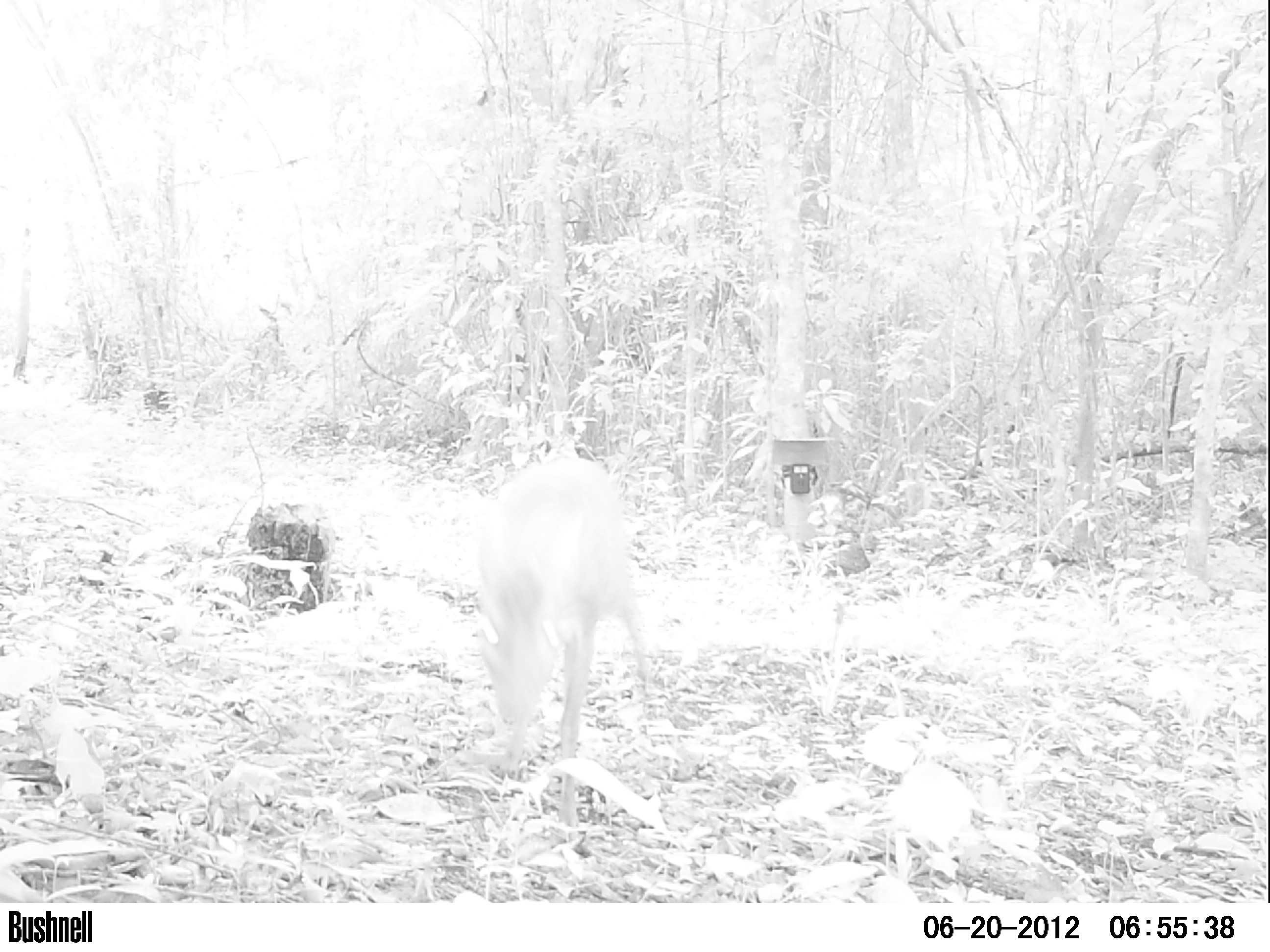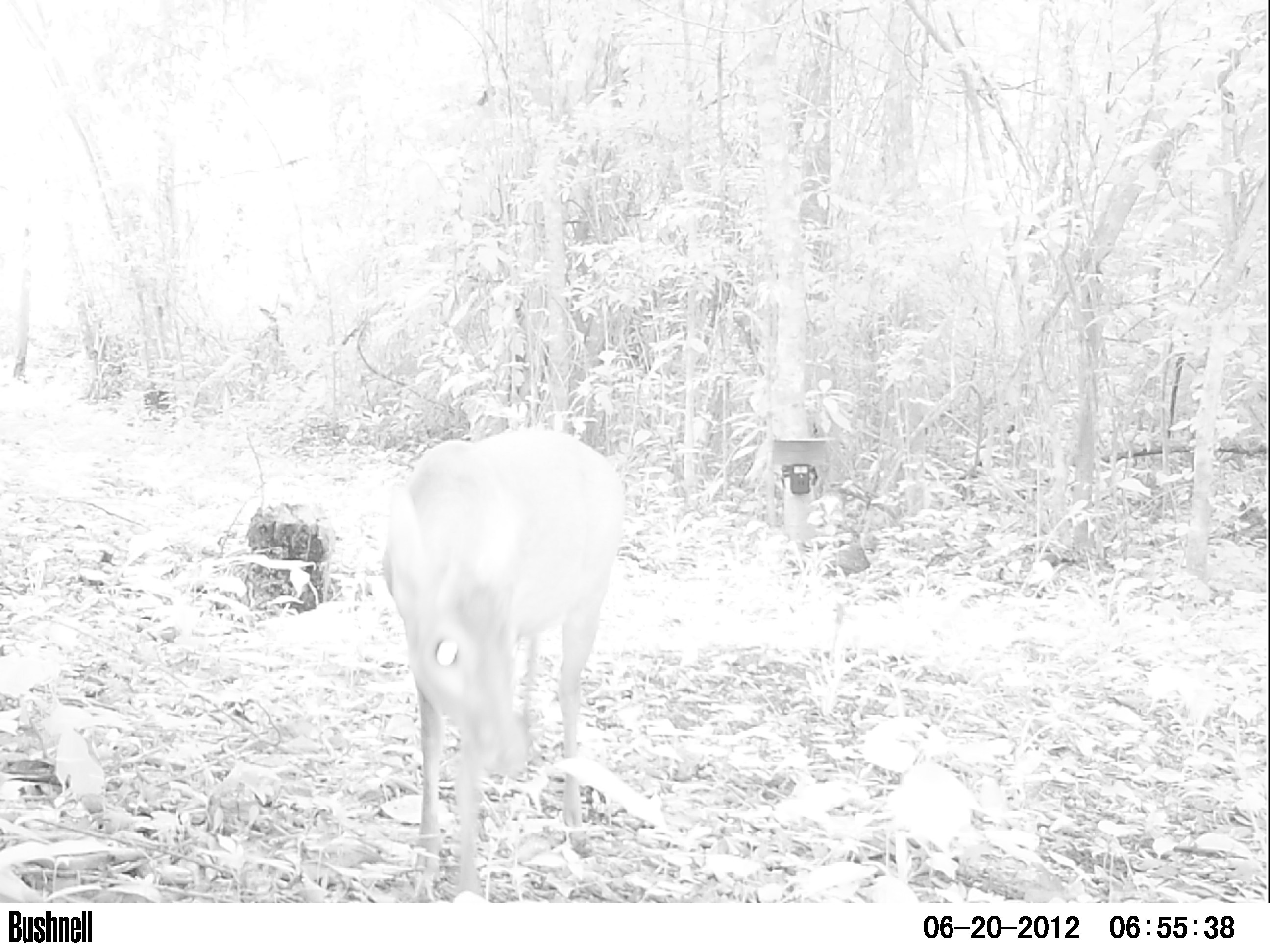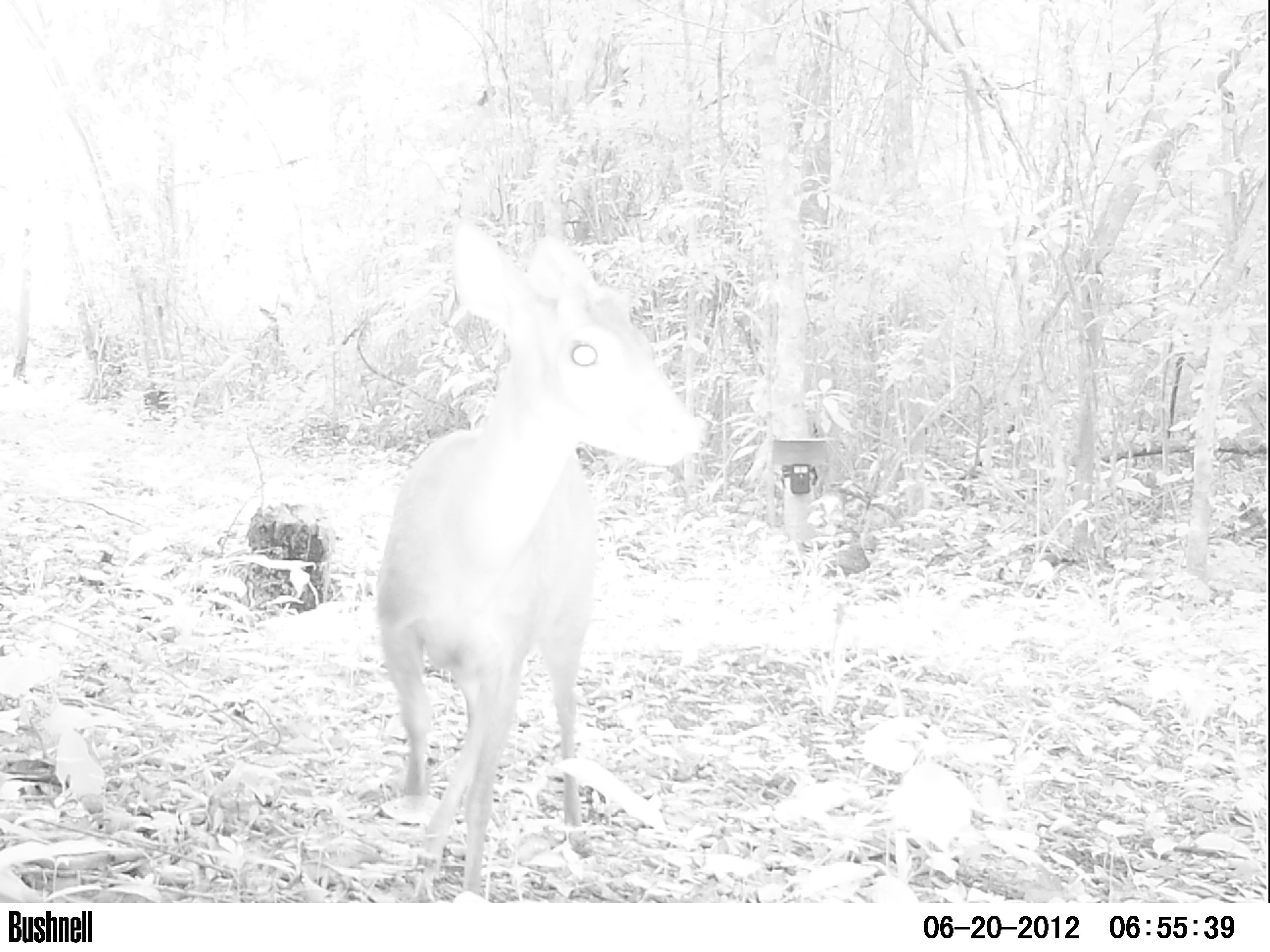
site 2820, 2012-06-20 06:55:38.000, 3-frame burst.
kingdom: Animalia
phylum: Chordata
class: Mammalia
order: Artiodactyla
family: Cervidae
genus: Odocoileus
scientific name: Odocoileus pandora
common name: yucatán brown brocket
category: mazama pandora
Mazama pandora (yucatán brown brocket) (Odocoileus pandora), count 1, age adult.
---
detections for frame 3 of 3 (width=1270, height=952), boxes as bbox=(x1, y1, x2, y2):
mazama pandora: bbox=(383, 206, 704, 901)